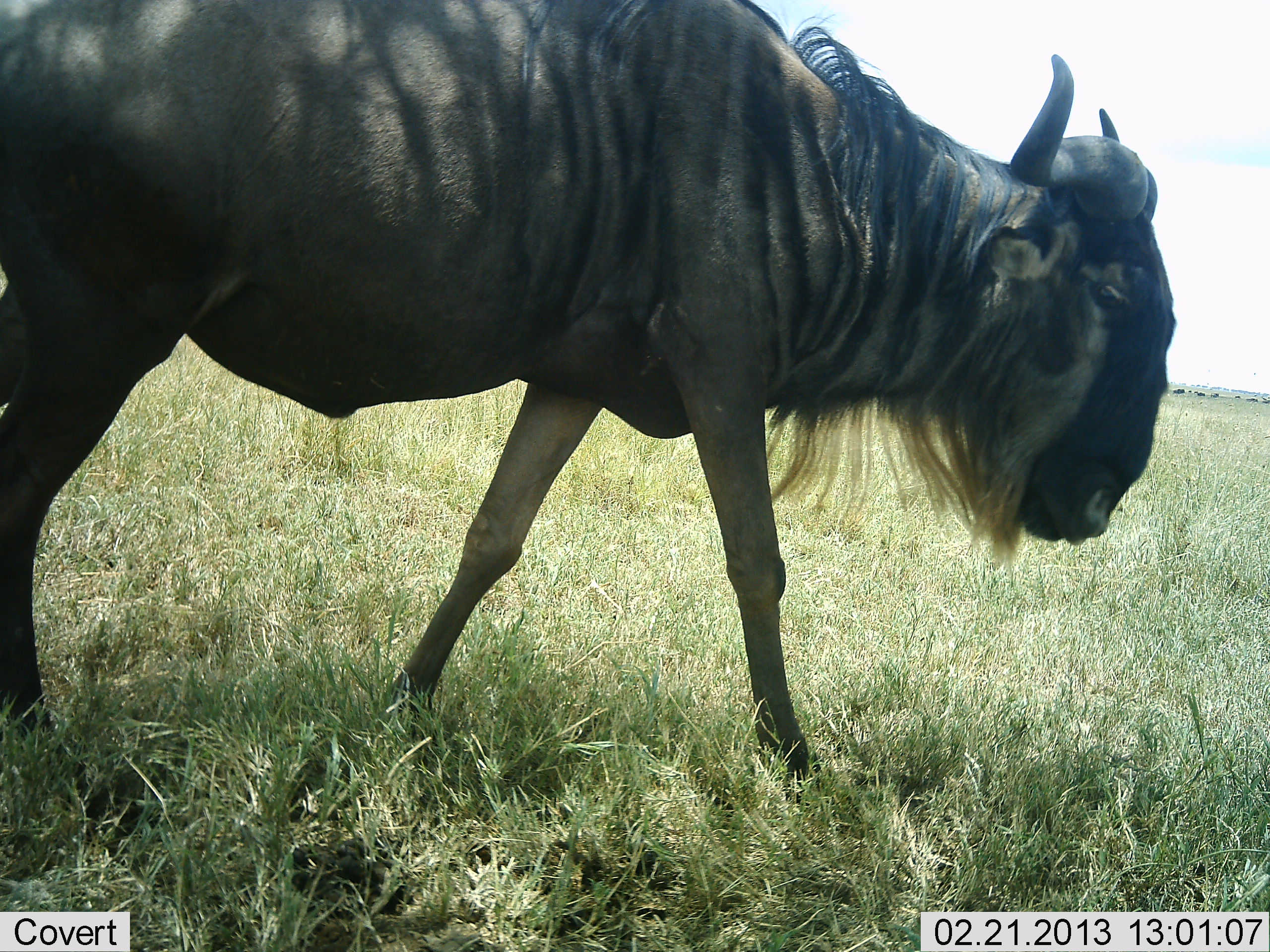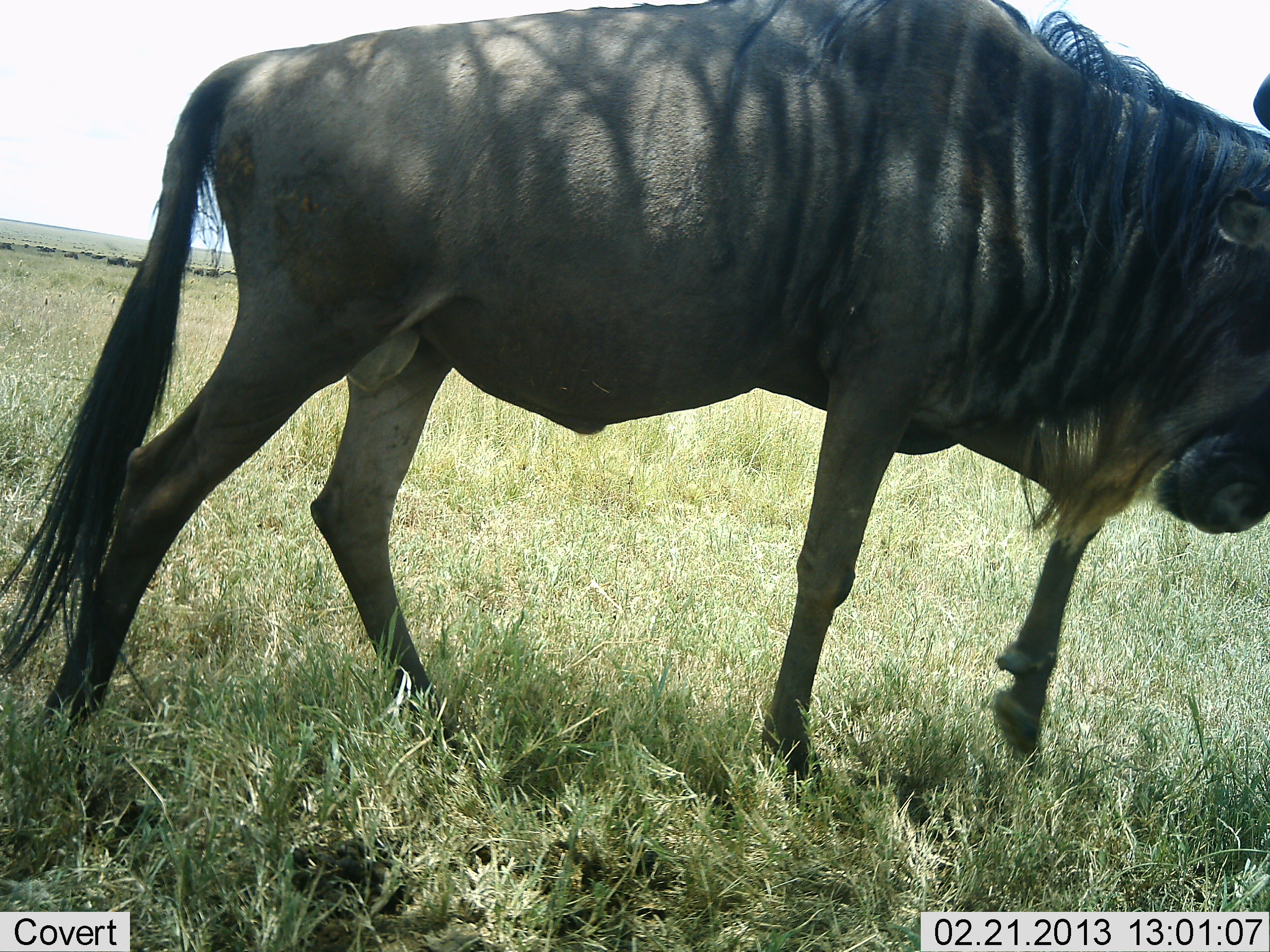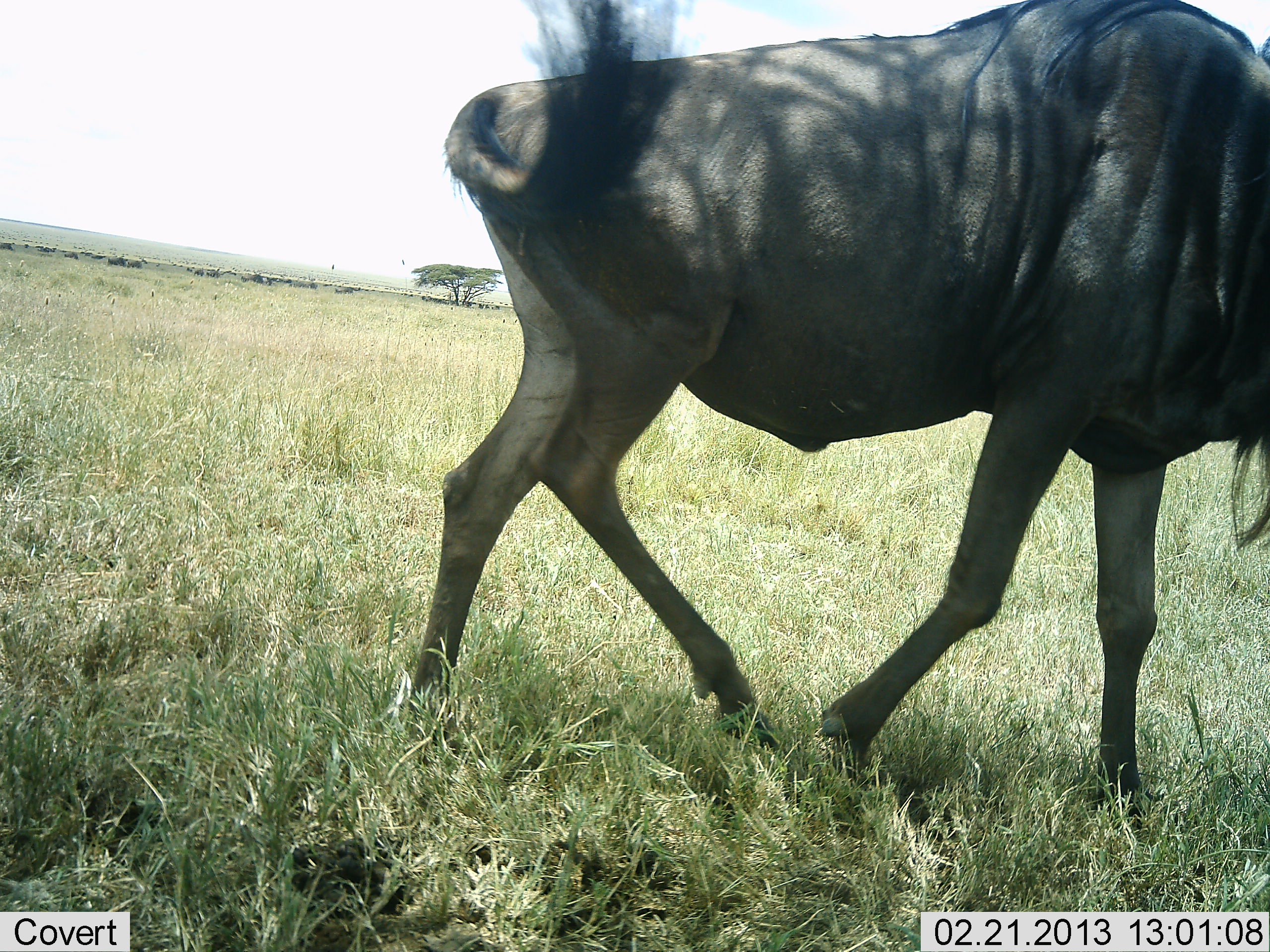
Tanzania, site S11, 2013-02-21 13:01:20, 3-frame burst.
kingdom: Animalia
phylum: Chordata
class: Mammalia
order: Artiodactyla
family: Bovidae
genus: Connochaetes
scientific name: Connochaetes taurinus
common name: blue wildebeest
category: wildebeest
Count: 1.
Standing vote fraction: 10%.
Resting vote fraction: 0%.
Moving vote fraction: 90%.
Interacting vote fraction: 0%.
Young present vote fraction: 0%.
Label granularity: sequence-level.